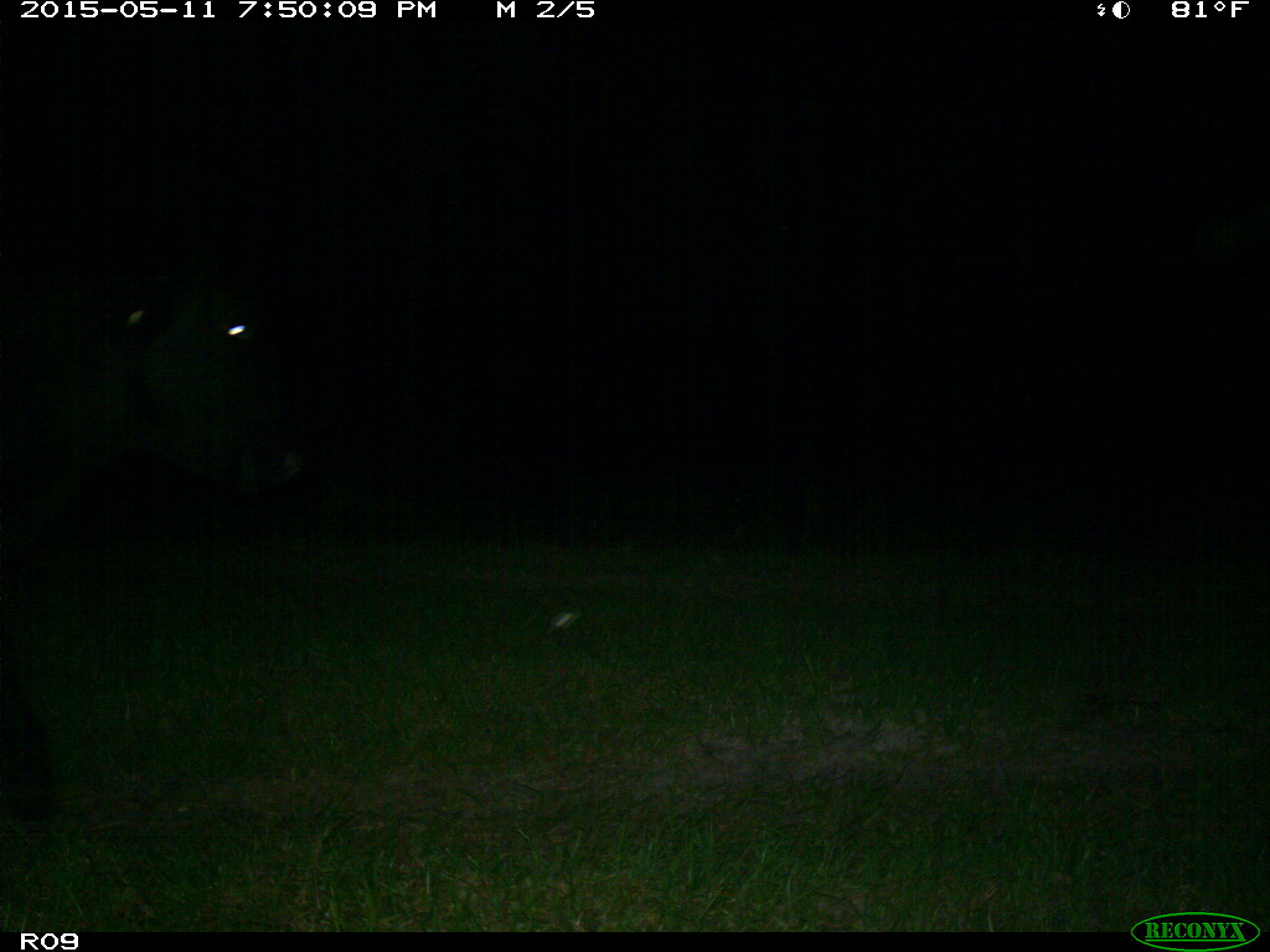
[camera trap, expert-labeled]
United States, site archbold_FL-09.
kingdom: Animalia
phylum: Chordata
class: Mammalia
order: Artiodactyla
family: Bovidae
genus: Bos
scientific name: Bos taurus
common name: domestic cow